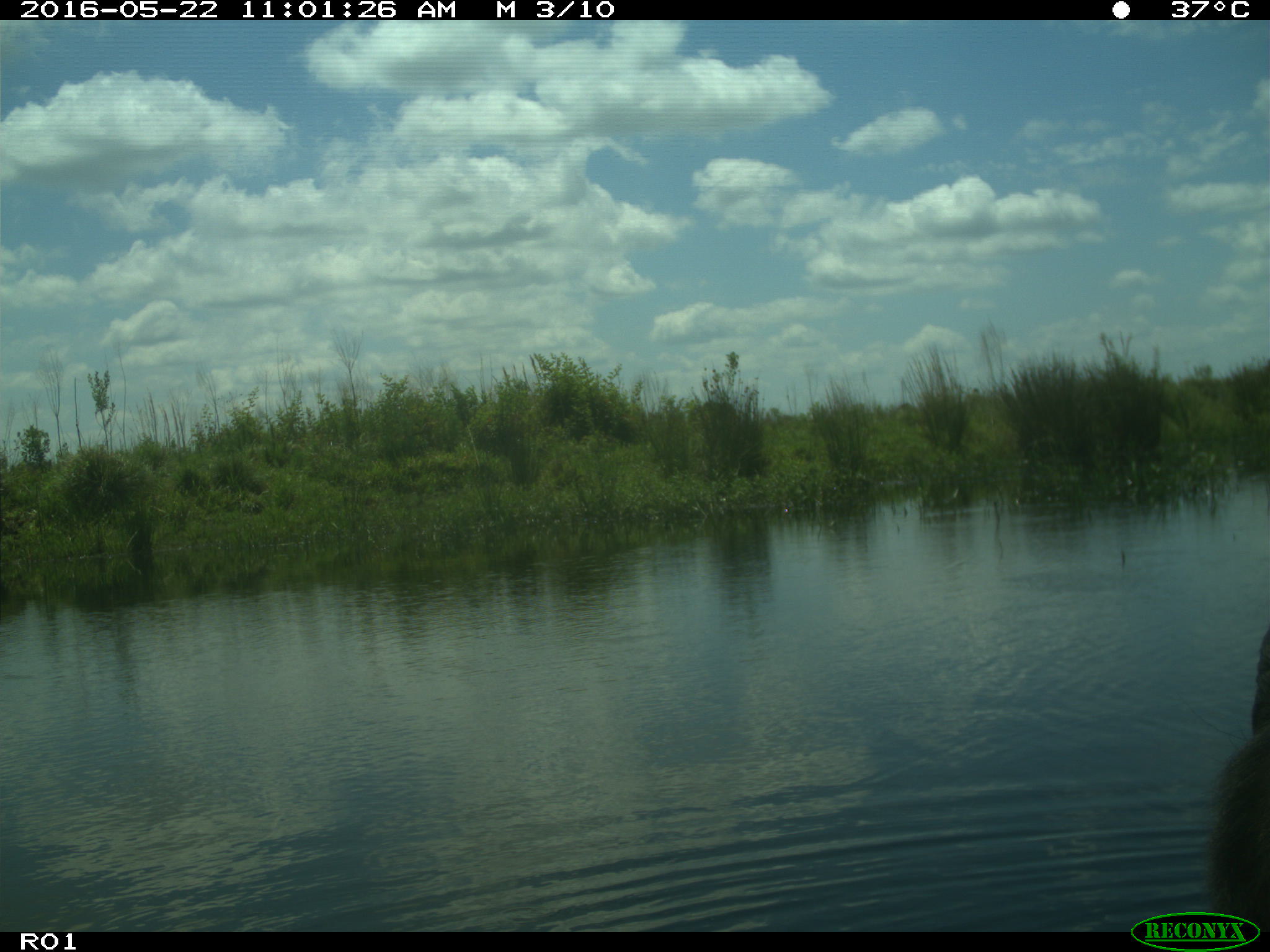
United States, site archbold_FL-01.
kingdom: Animalia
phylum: Chordata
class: Mammalia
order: Artiodactyla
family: Bovidae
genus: Bos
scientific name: Bos taurus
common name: domestic cow